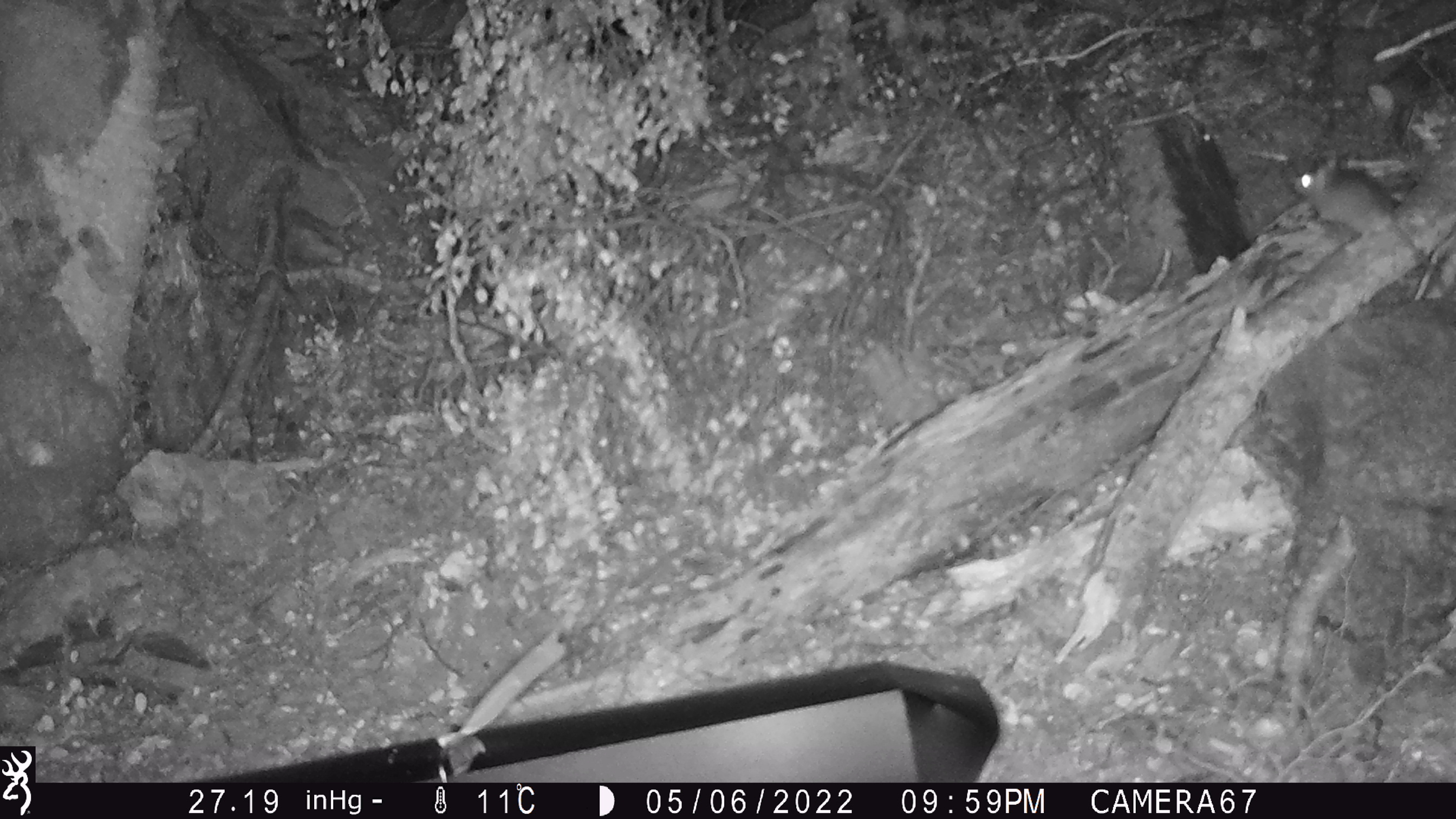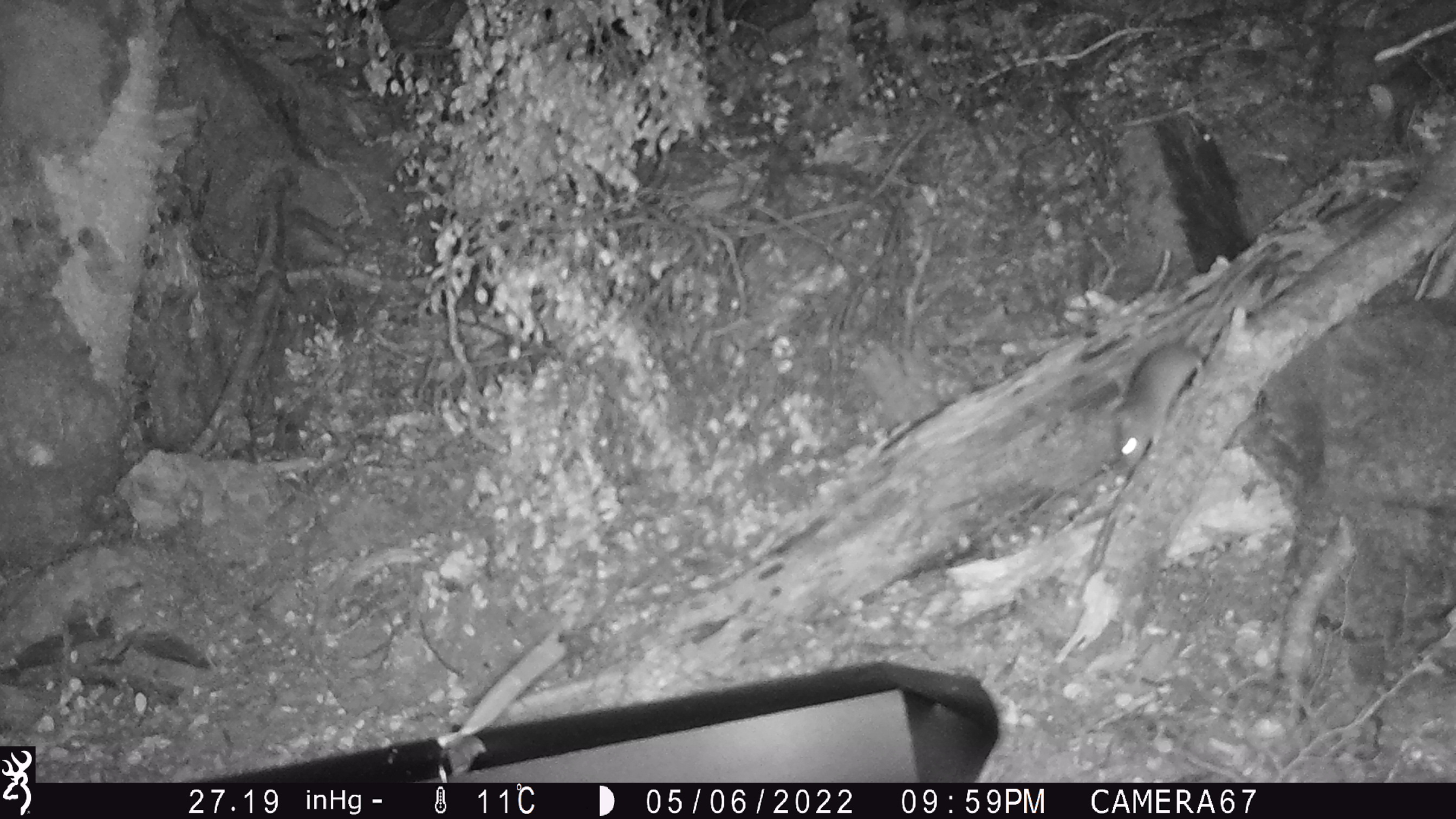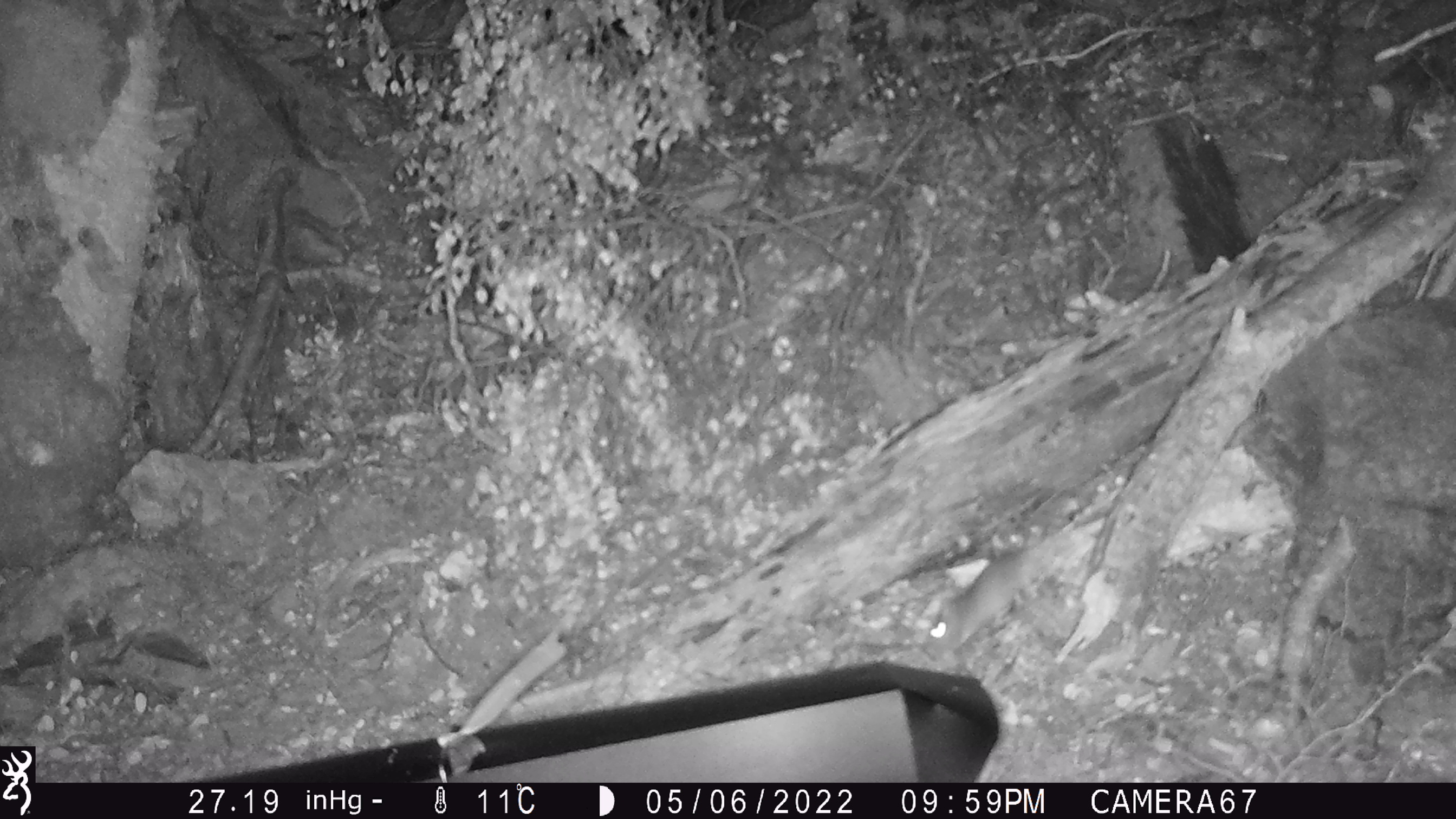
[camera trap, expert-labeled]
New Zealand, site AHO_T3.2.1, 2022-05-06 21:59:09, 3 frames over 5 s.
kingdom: Animalia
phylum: Chordata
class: Mammalia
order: Rodentia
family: Muridae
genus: Mus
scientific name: Mus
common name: mouse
Mouse (Mus).